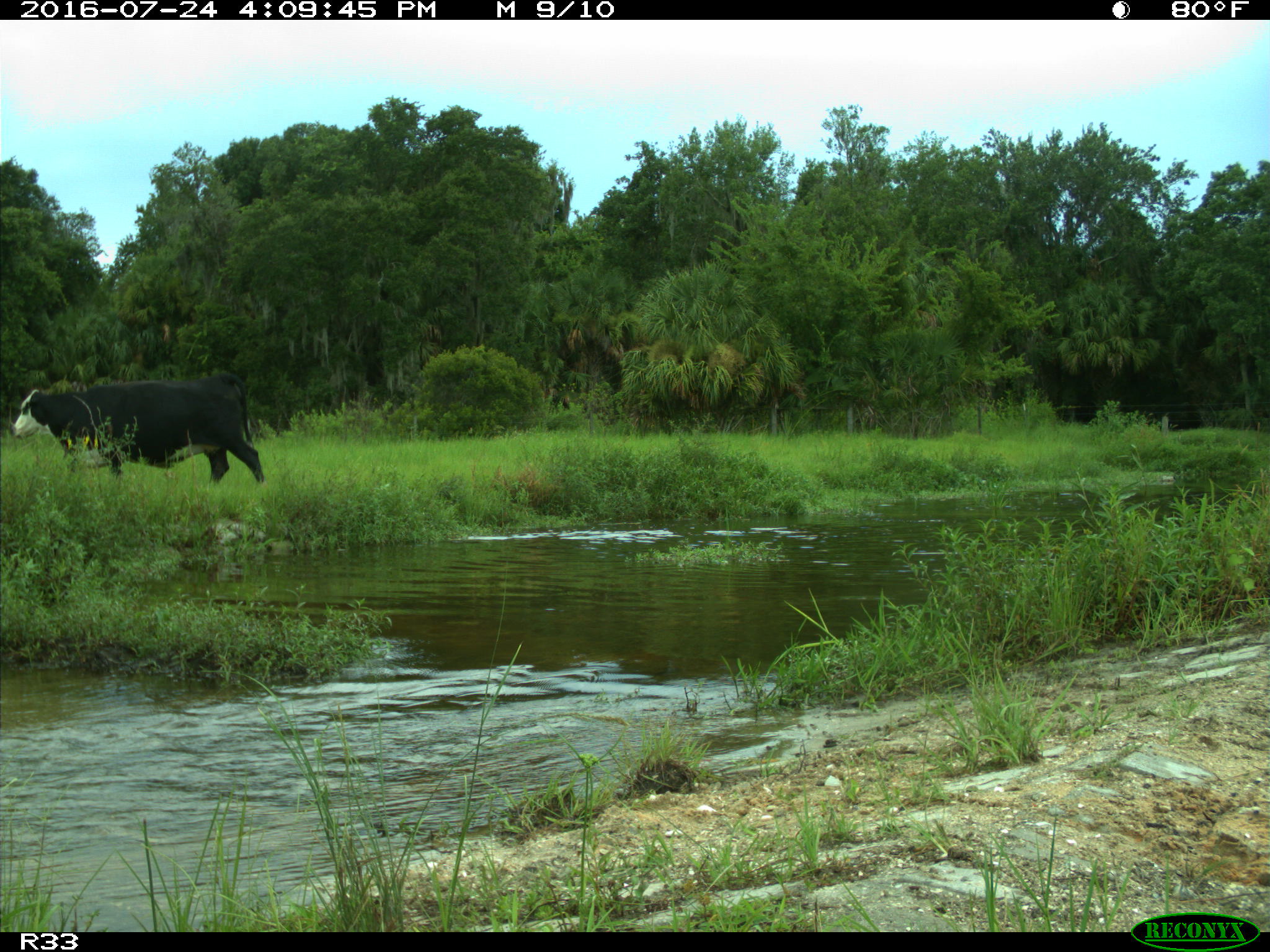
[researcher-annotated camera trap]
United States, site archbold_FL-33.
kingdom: Animalia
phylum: Chordata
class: Mammalia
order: Artiodactyla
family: Bovidae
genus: Bos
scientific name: Bos taurus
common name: domestic cow